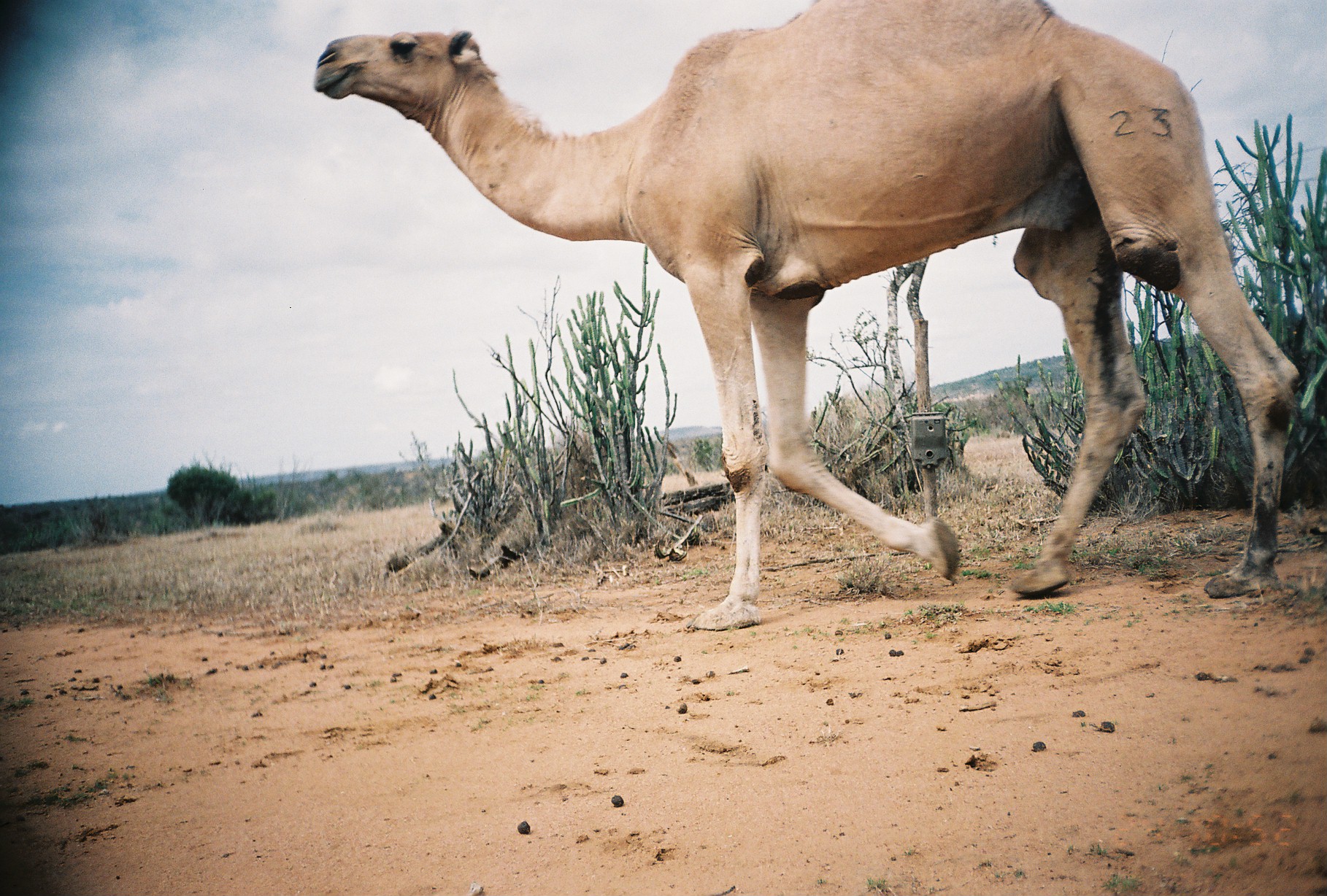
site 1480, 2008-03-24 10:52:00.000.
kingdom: Animalia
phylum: Chordata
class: Mammalia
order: Artiodactyla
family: Camelidae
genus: Camelus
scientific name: Camelus dromedarius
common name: dromedary camel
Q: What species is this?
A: Camelus dromedarius (dromedary camel).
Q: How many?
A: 1.